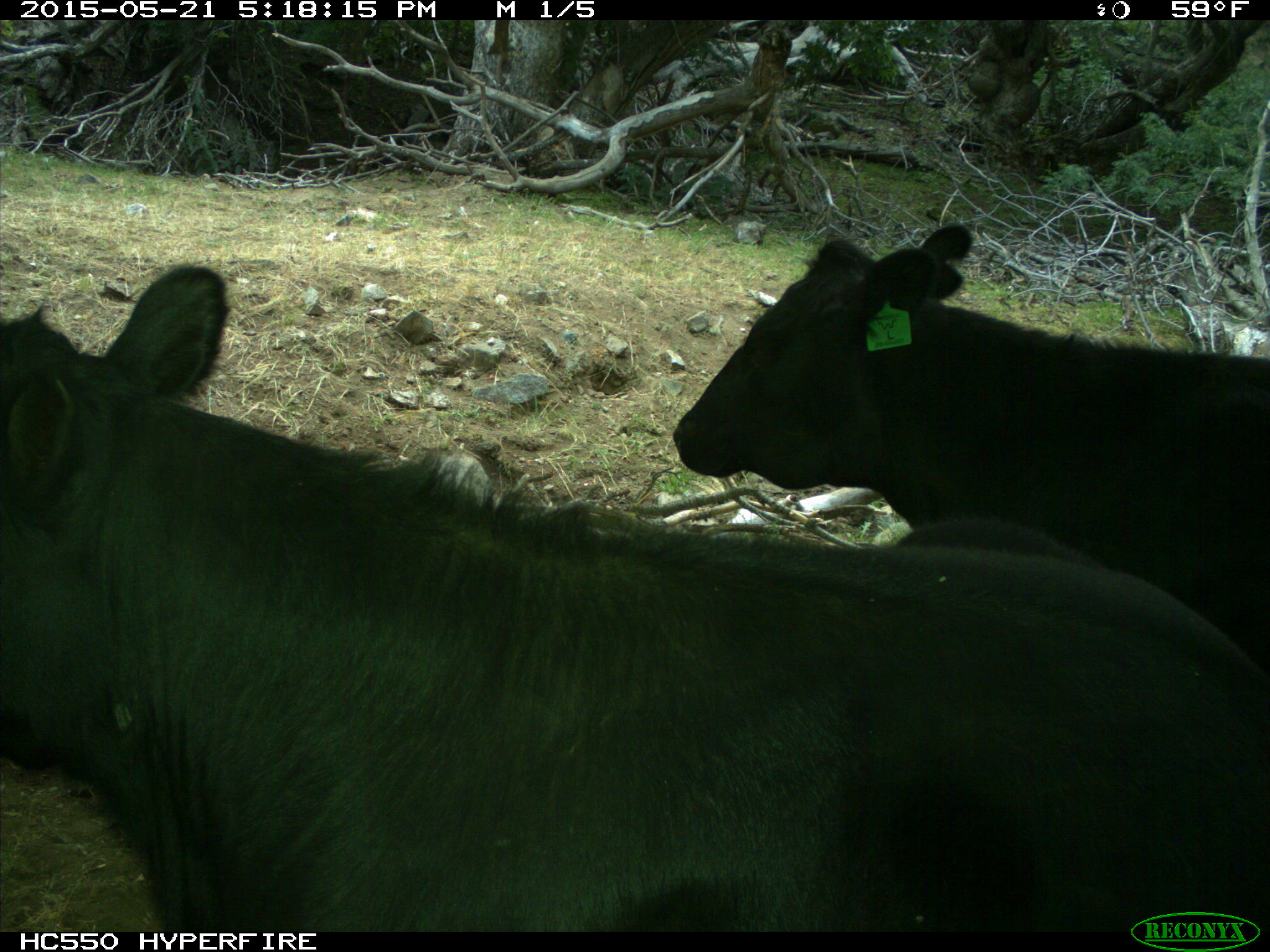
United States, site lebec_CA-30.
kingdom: Animalia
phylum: Chordata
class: Mammalia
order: Artiodactyla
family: Bovidae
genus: Bos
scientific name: Bos taurus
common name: domestic cow